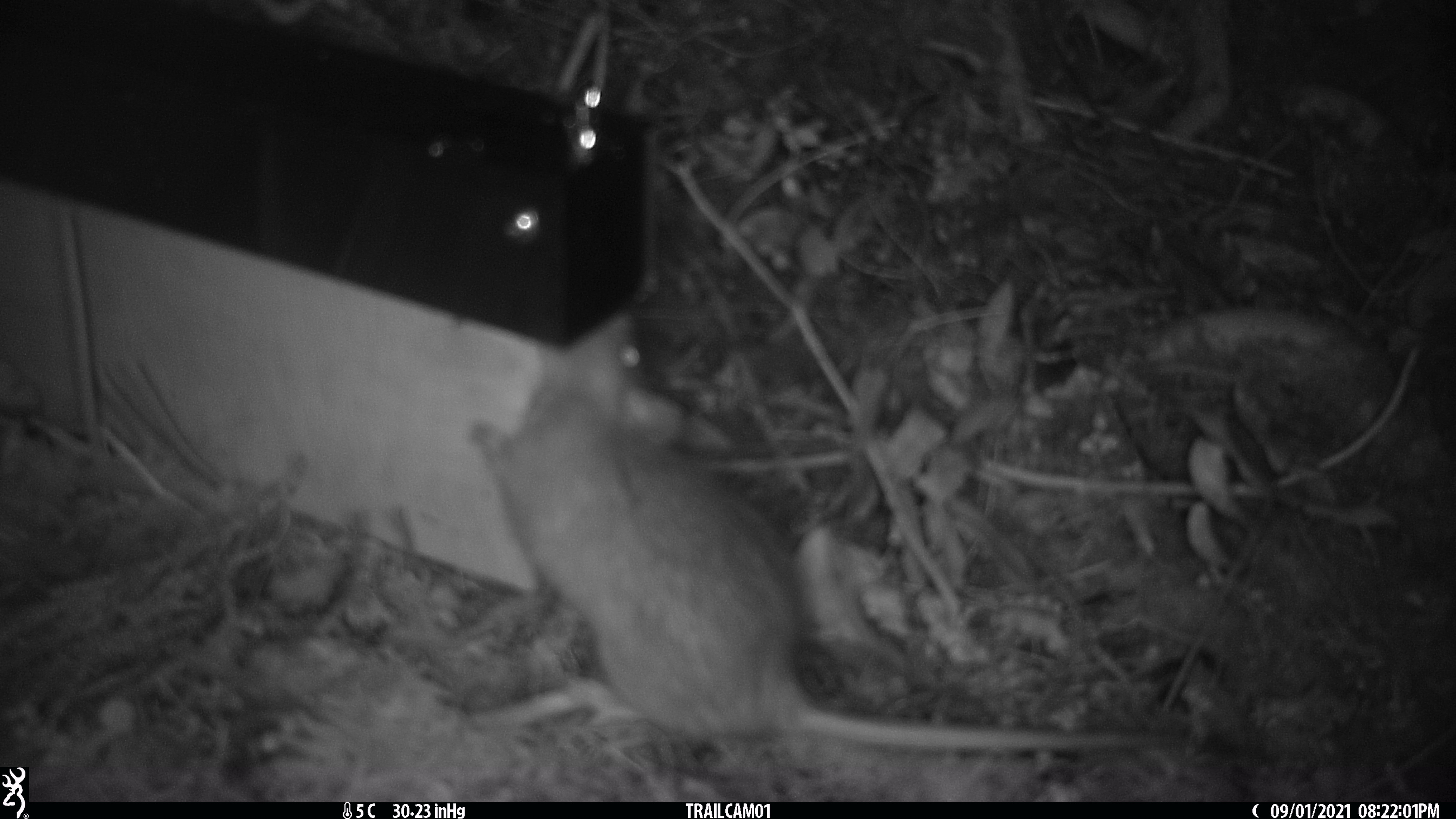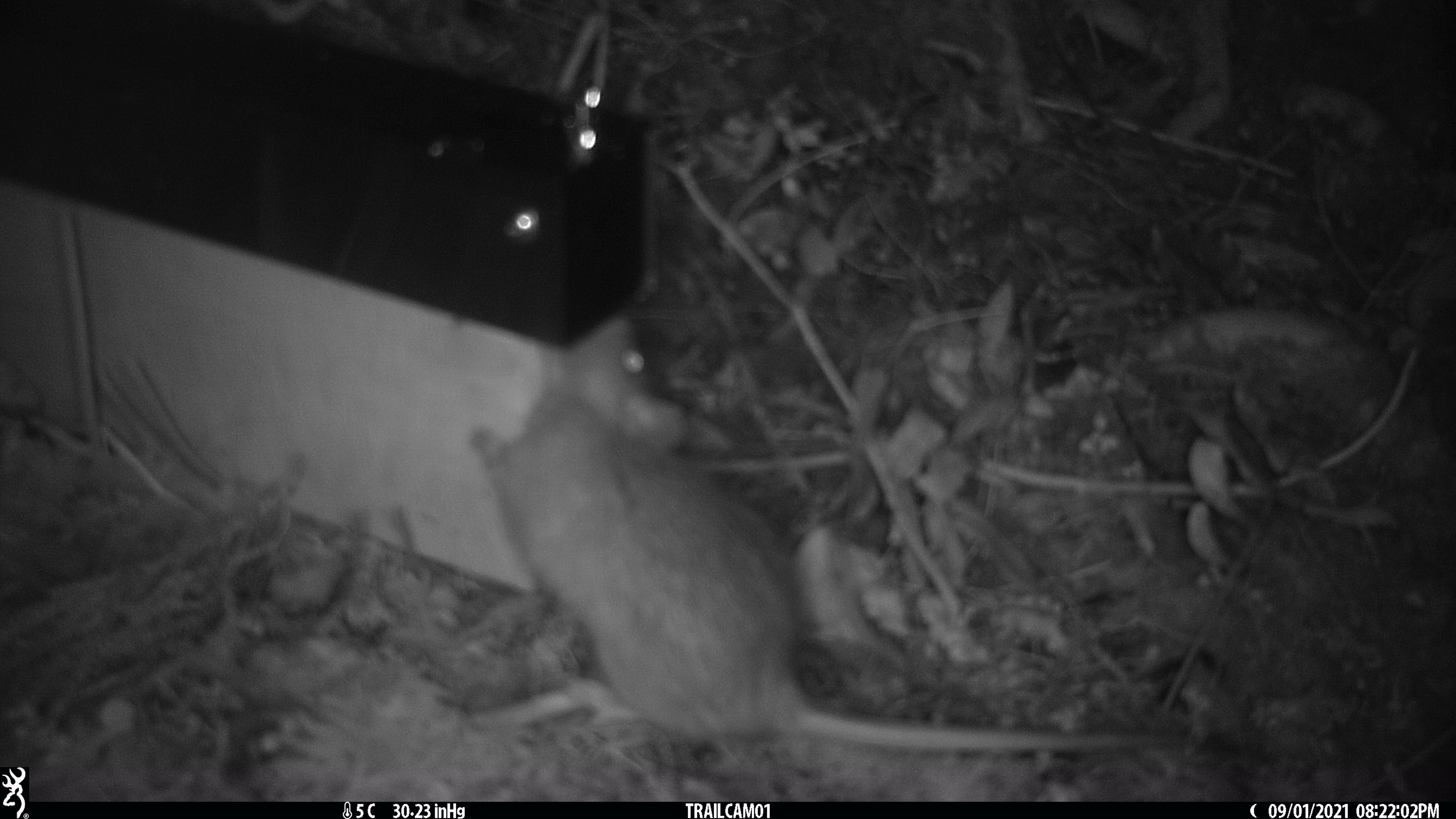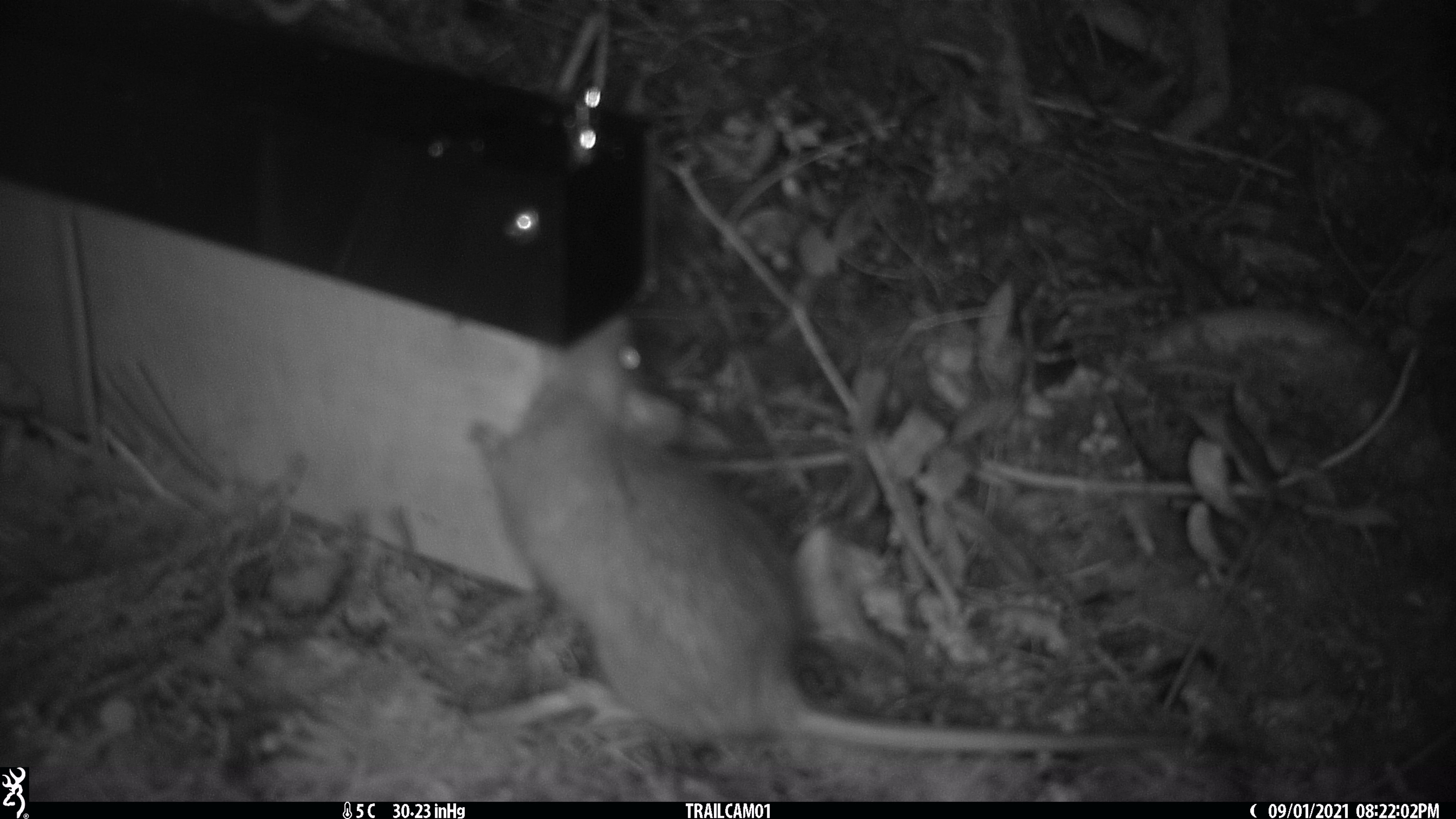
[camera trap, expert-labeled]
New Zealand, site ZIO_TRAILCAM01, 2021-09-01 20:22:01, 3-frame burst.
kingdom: Animalia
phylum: Chordata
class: Mammalia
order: Rodentia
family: Muridae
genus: Rattus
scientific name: Rattus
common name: rat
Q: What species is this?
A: Rat (Rattus).